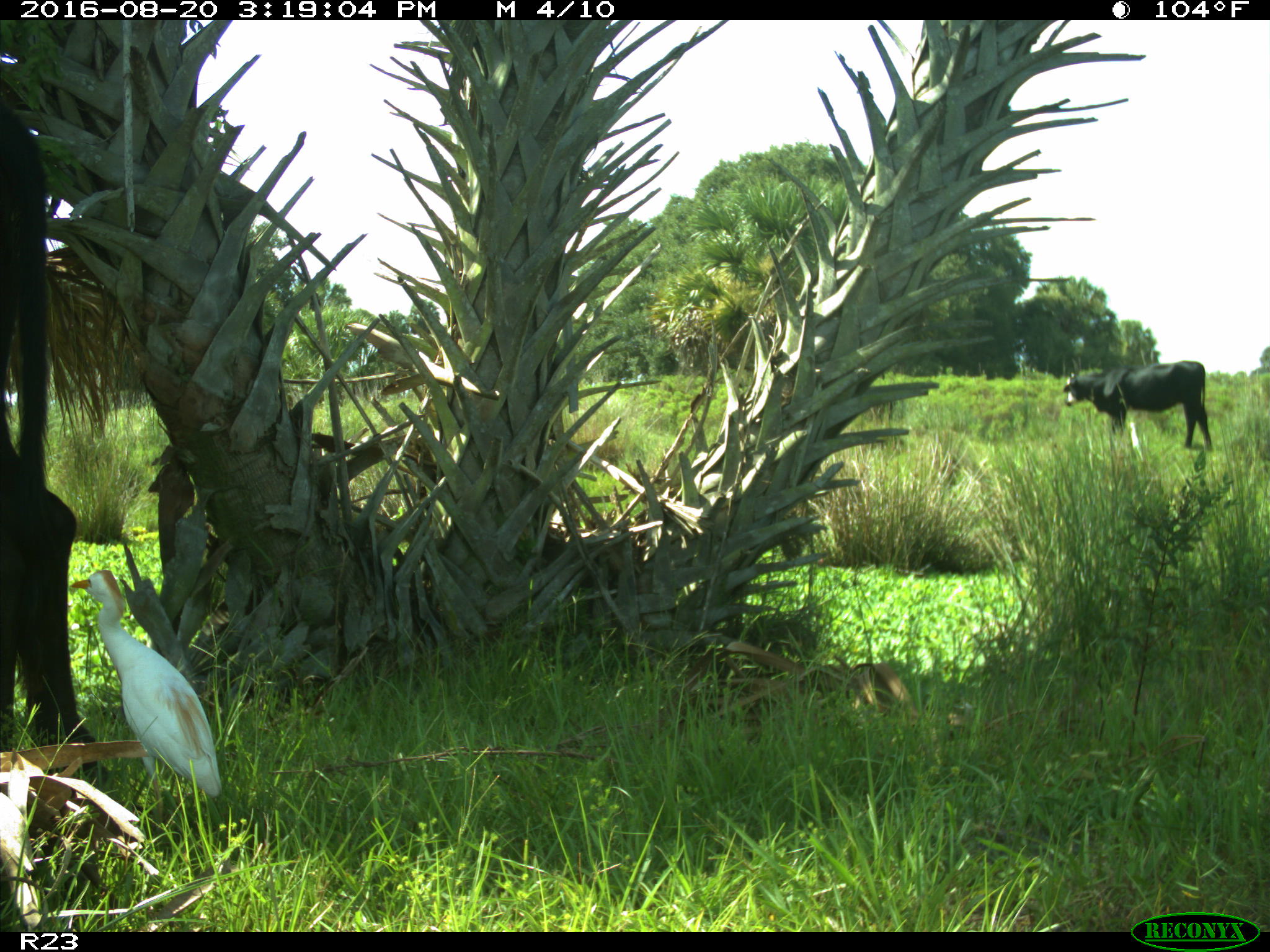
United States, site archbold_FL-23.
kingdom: Animalia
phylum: Chordata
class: Mammalia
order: Artiodactyla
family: Bovidae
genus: Bos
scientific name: Bos taurus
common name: domestic cow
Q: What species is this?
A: Bos taurus (domestic cow).